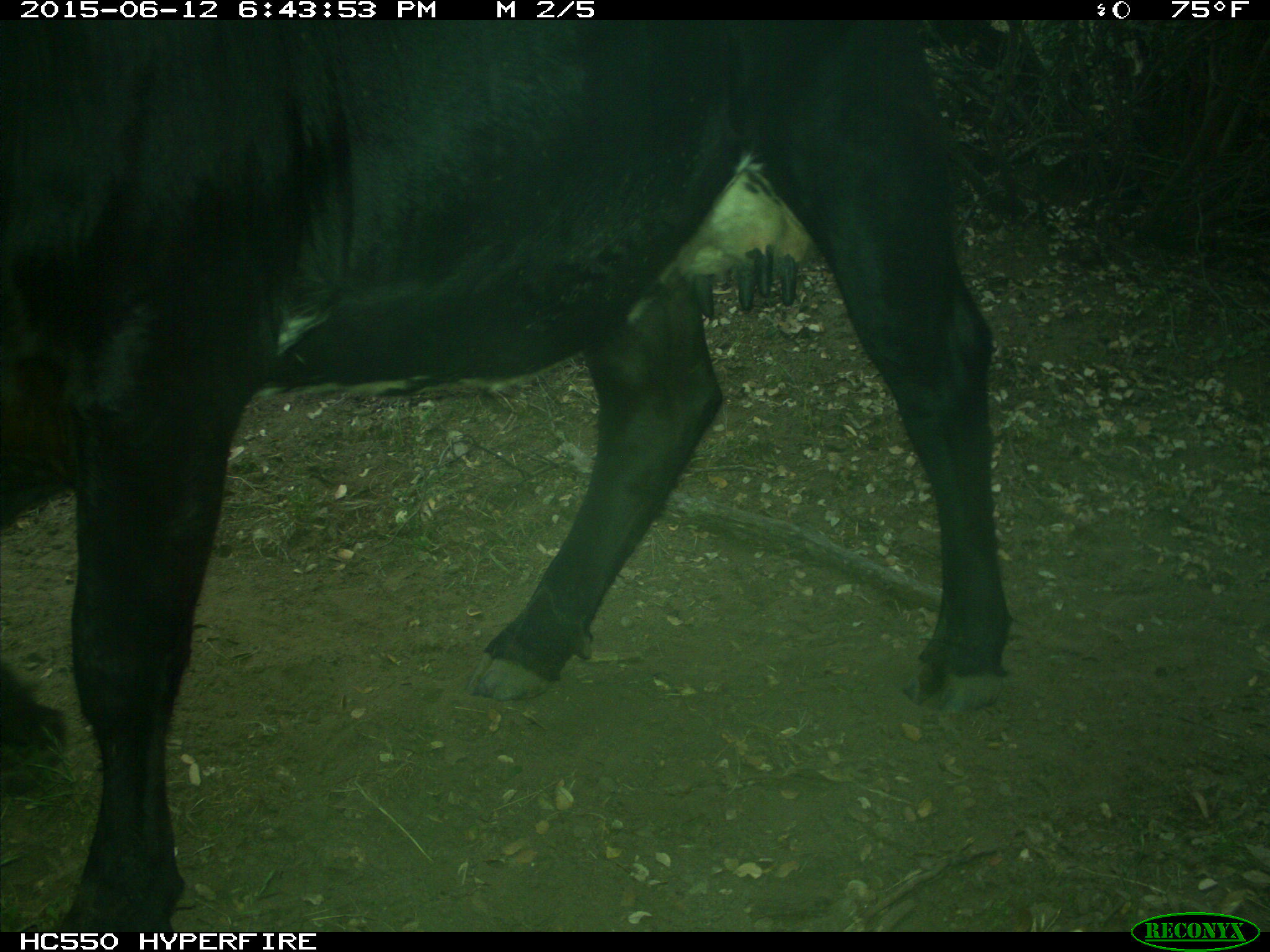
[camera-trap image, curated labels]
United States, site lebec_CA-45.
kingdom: Animalia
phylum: Chordata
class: Mammalia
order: Artiodactyla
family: Bovidae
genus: Bos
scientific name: Bos taurus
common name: domestic cow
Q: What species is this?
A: Bos taurus (domestic cow).